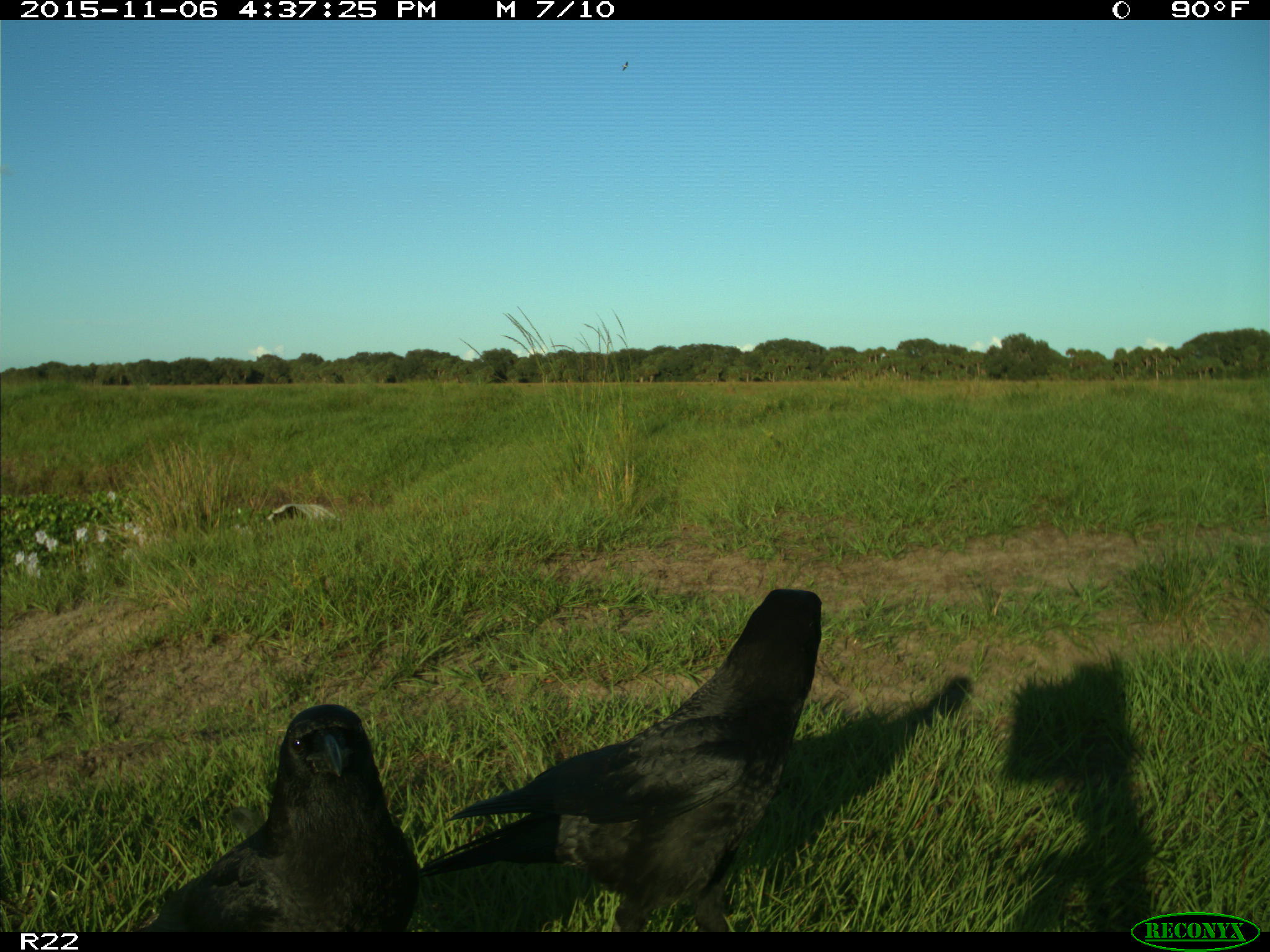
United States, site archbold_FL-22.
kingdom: Animalia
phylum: Chordata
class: Aves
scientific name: Aves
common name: birds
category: unidentified bird